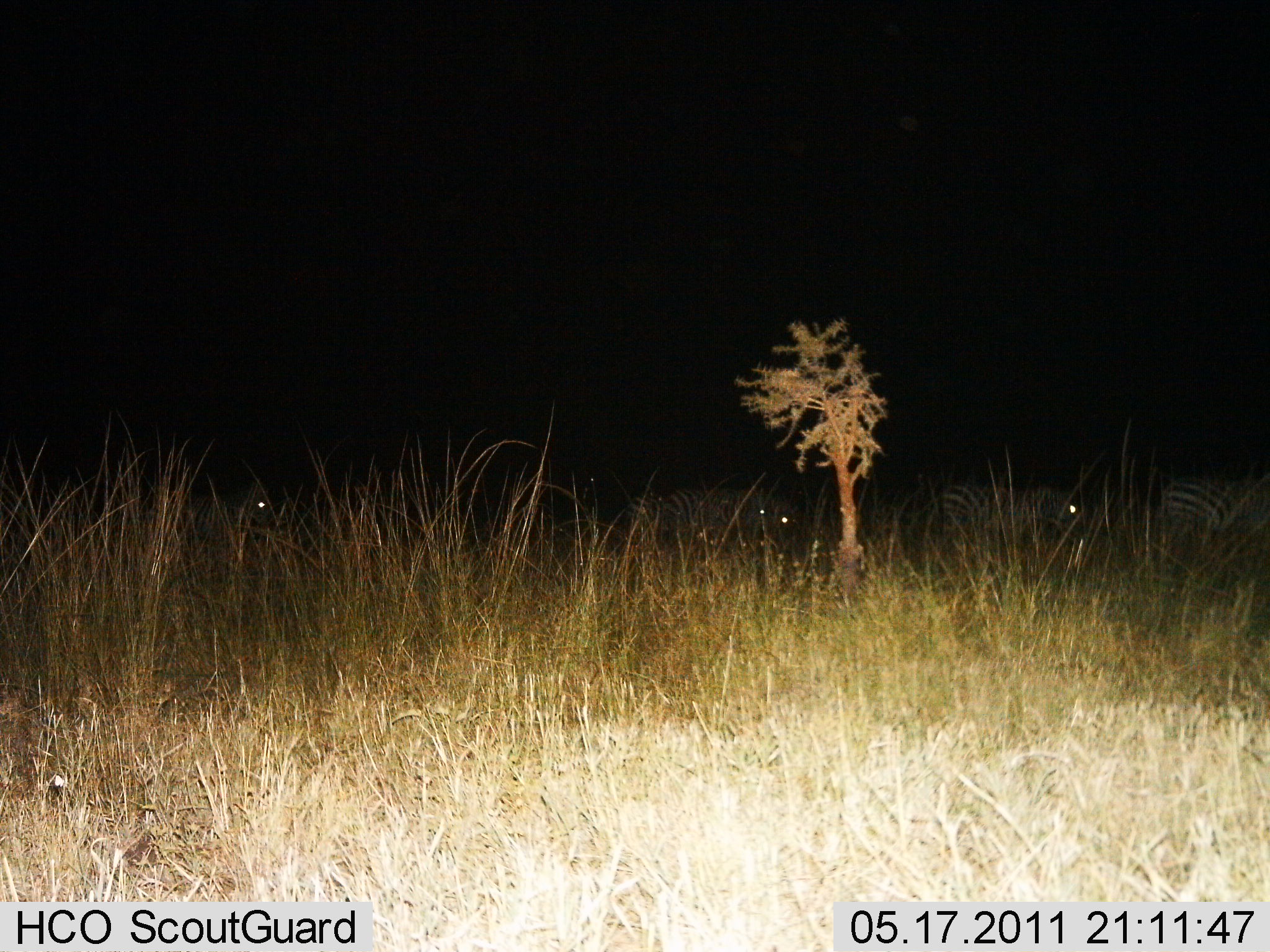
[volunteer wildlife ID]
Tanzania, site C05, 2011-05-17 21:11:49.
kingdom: Animalia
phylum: Chordata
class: Mammalia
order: Perissodactyla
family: Equidae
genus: Equus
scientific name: Equus quagga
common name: plains zebra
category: zebra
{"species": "zebra (plains zebra) (Equus quagga)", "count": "4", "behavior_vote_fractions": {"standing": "50%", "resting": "0%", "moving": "58%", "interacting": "0%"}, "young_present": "0%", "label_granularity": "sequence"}